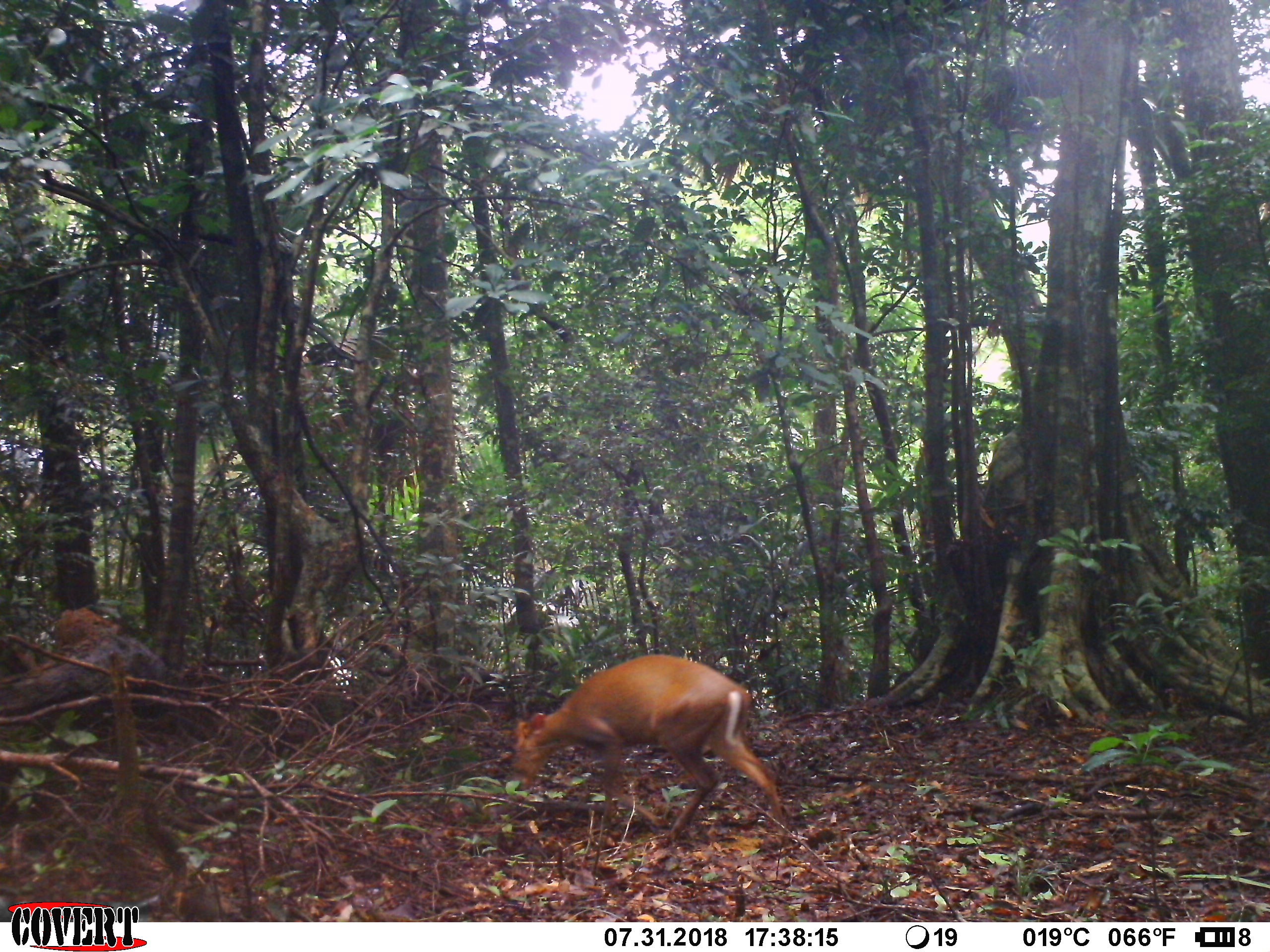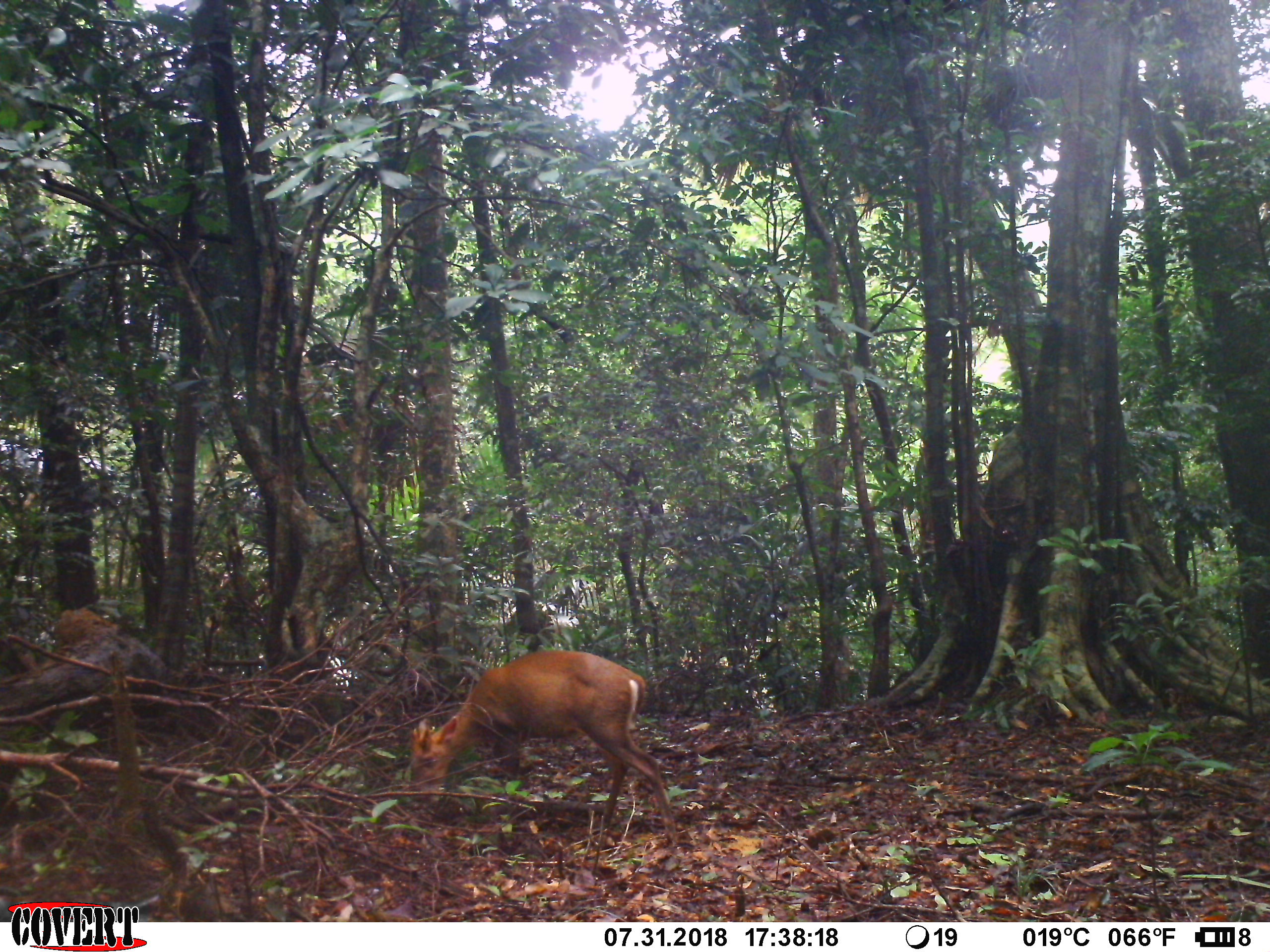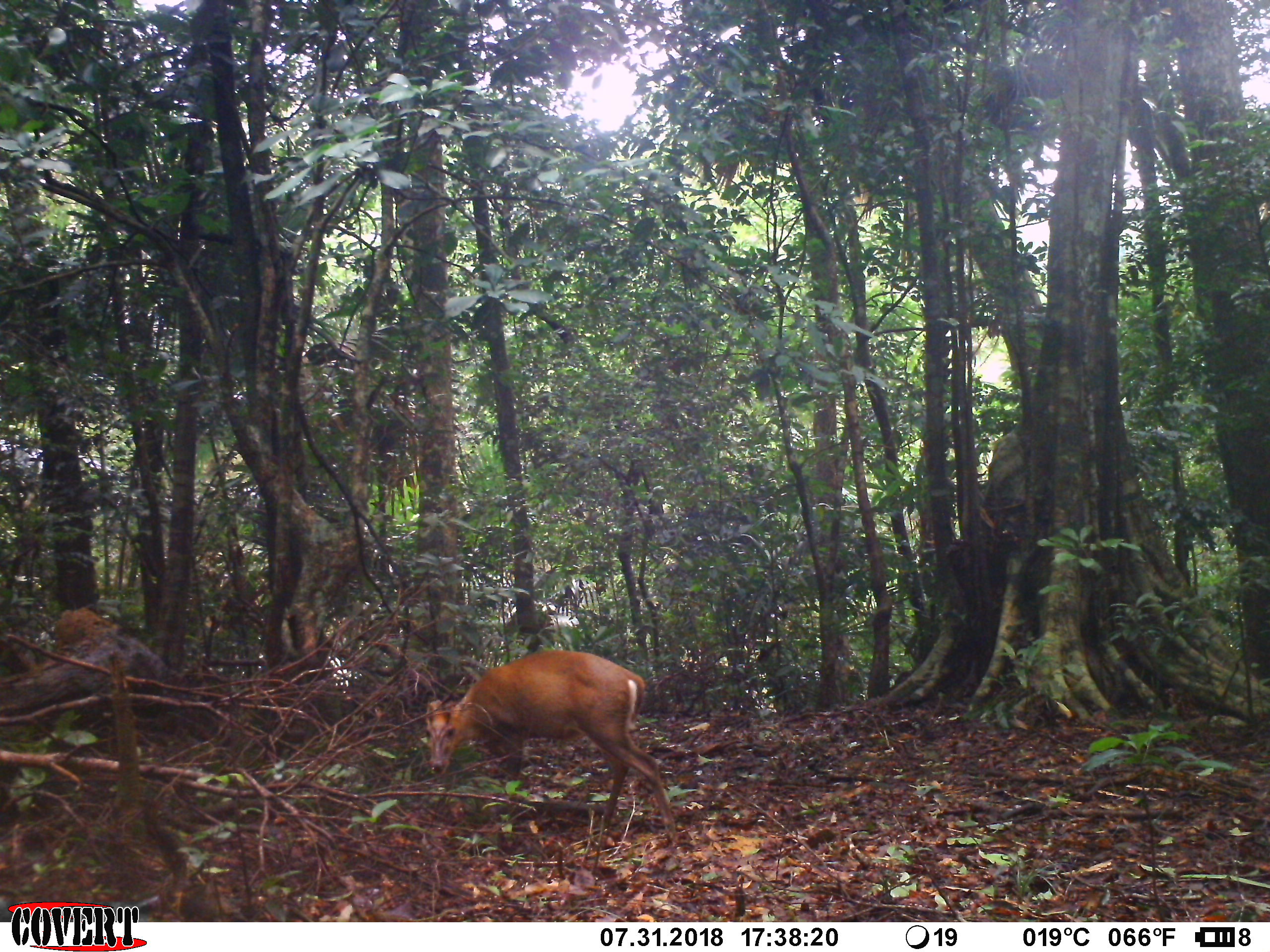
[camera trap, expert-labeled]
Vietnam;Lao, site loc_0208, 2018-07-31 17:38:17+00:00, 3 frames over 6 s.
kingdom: Animalia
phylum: Chordata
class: Mammalia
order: Artiodactyla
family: Cervidae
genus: Muntiacus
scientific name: Muntiacus rooseveltorum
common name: roosevelt's muntjac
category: roosevelts muntjac group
Roosevelts muntjac group (roosevelt's muntjac) (Muntiacus rooseveltorum). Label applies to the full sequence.